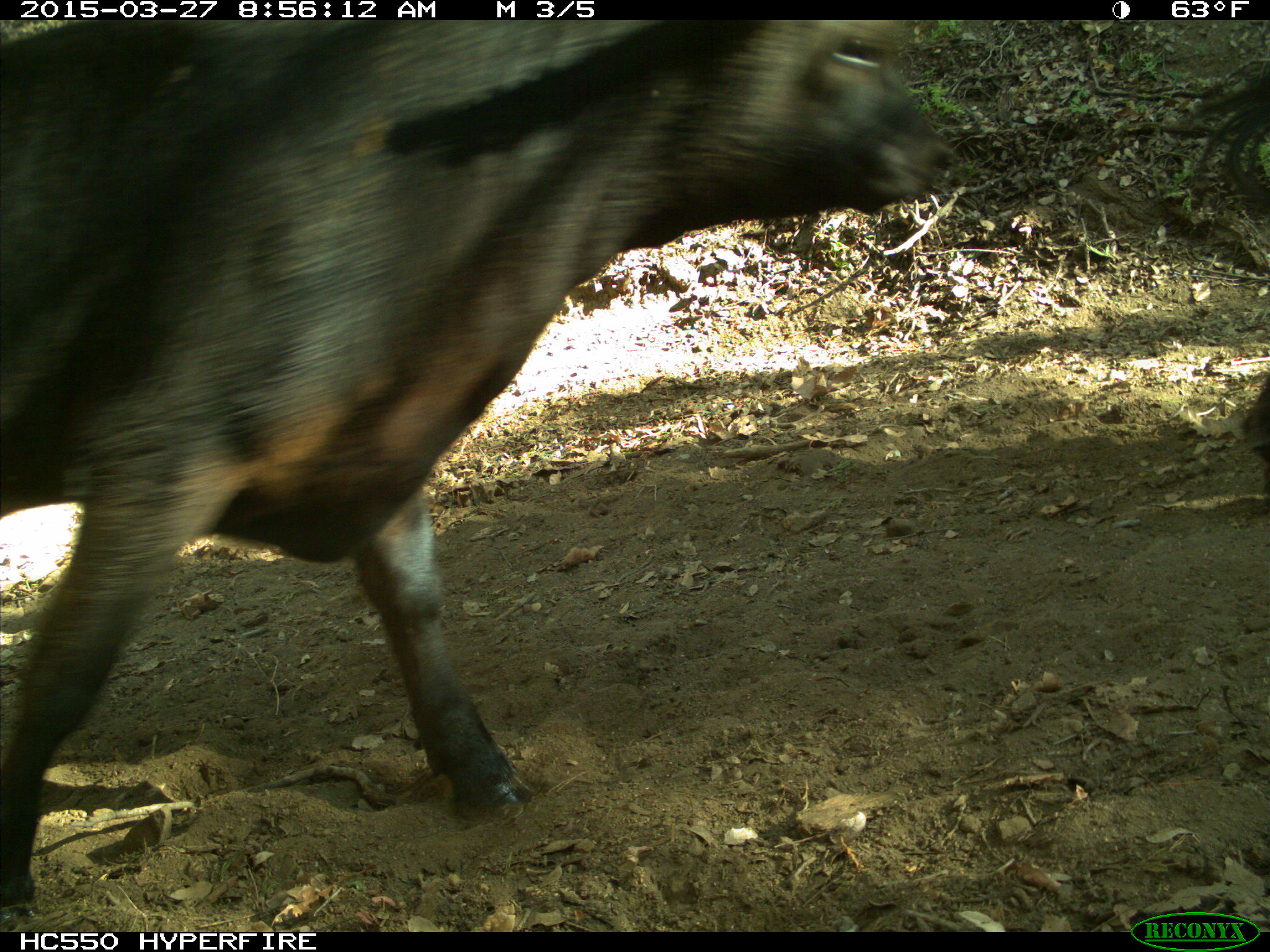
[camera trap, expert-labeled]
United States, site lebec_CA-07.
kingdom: Animalia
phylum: Chordata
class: Mammalia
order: Artiodactyla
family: Bovidae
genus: Bos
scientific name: Bos taurus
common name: domestic cow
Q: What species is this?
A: Bos taurus (domestic cow).